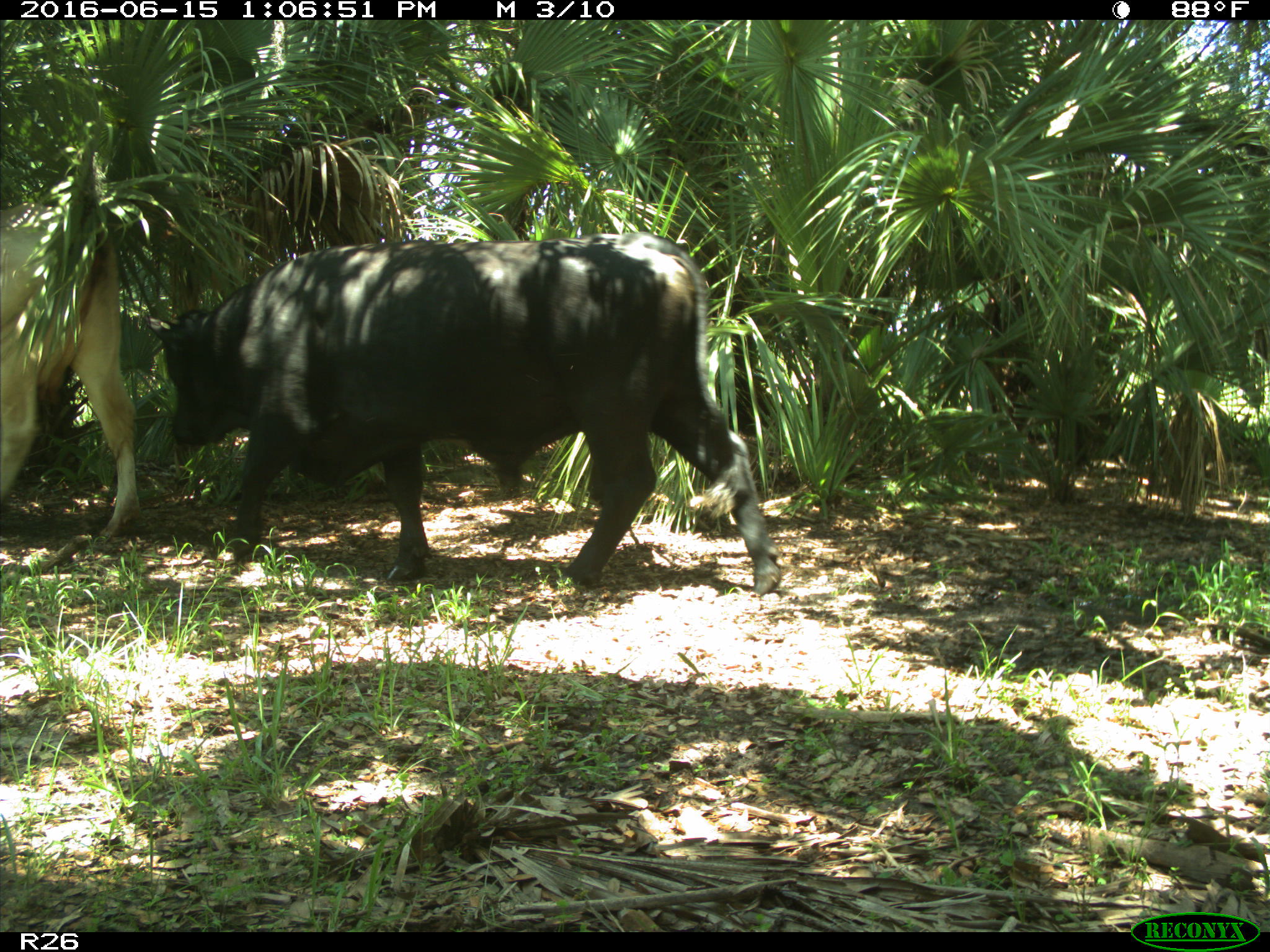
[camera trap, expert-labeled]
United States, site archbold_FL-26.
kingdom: Animalia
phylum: Chordata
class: Mammalia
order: Artiodactyla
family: Bovidae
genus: Bos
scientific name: Bos taurus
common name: domestic cow